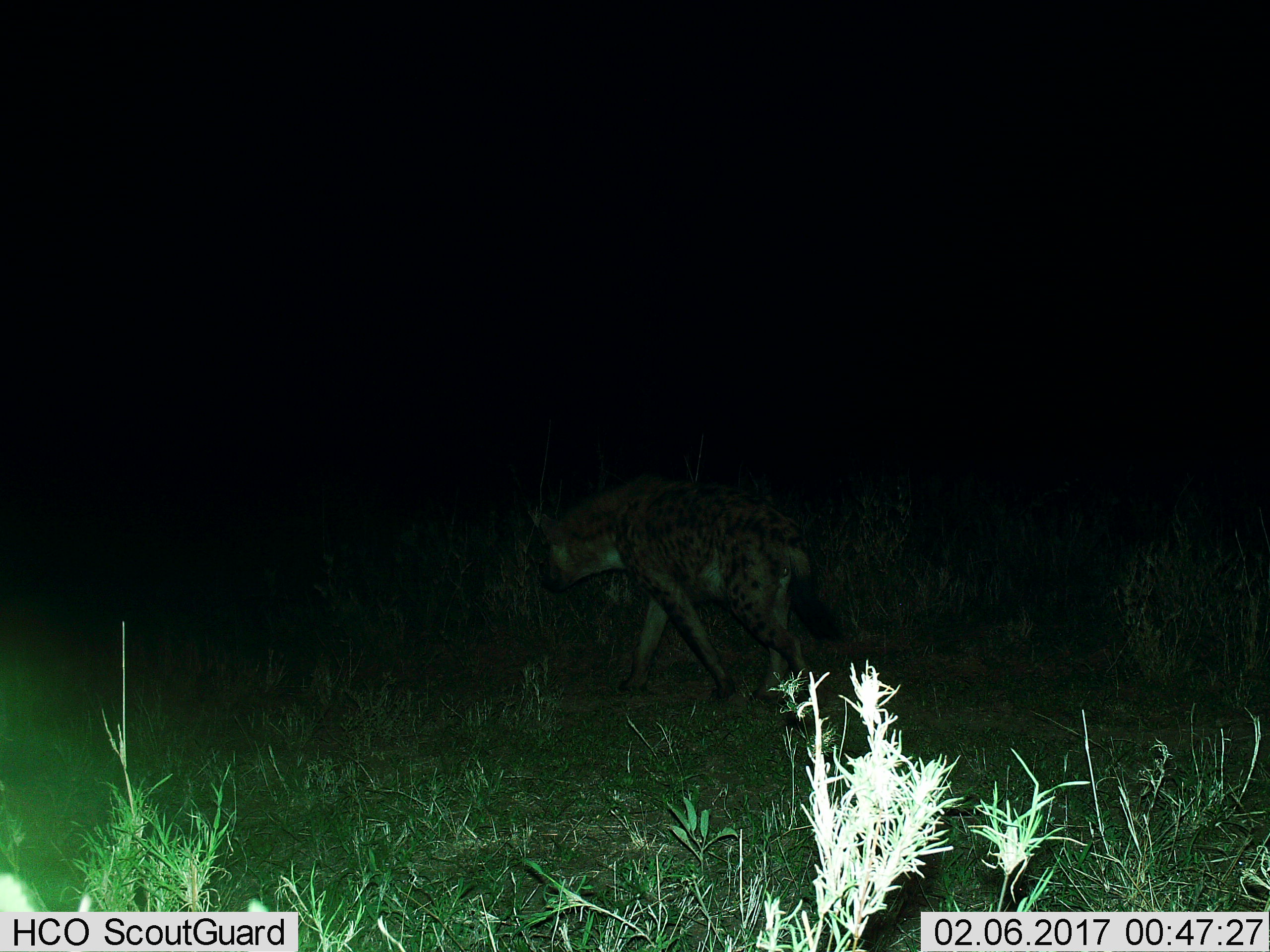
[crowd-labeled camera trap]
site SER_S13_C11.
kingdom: Animalia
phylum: Chordata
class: Mammalia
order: Carnivora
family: Hyaenidae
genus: Crocuta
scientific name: Crocuta crocuta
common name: spotted hyena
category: hyenaspotted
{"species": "hyenaspotted (spotted hyena) (Crocuta crocuta)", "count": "1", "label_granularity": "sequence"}